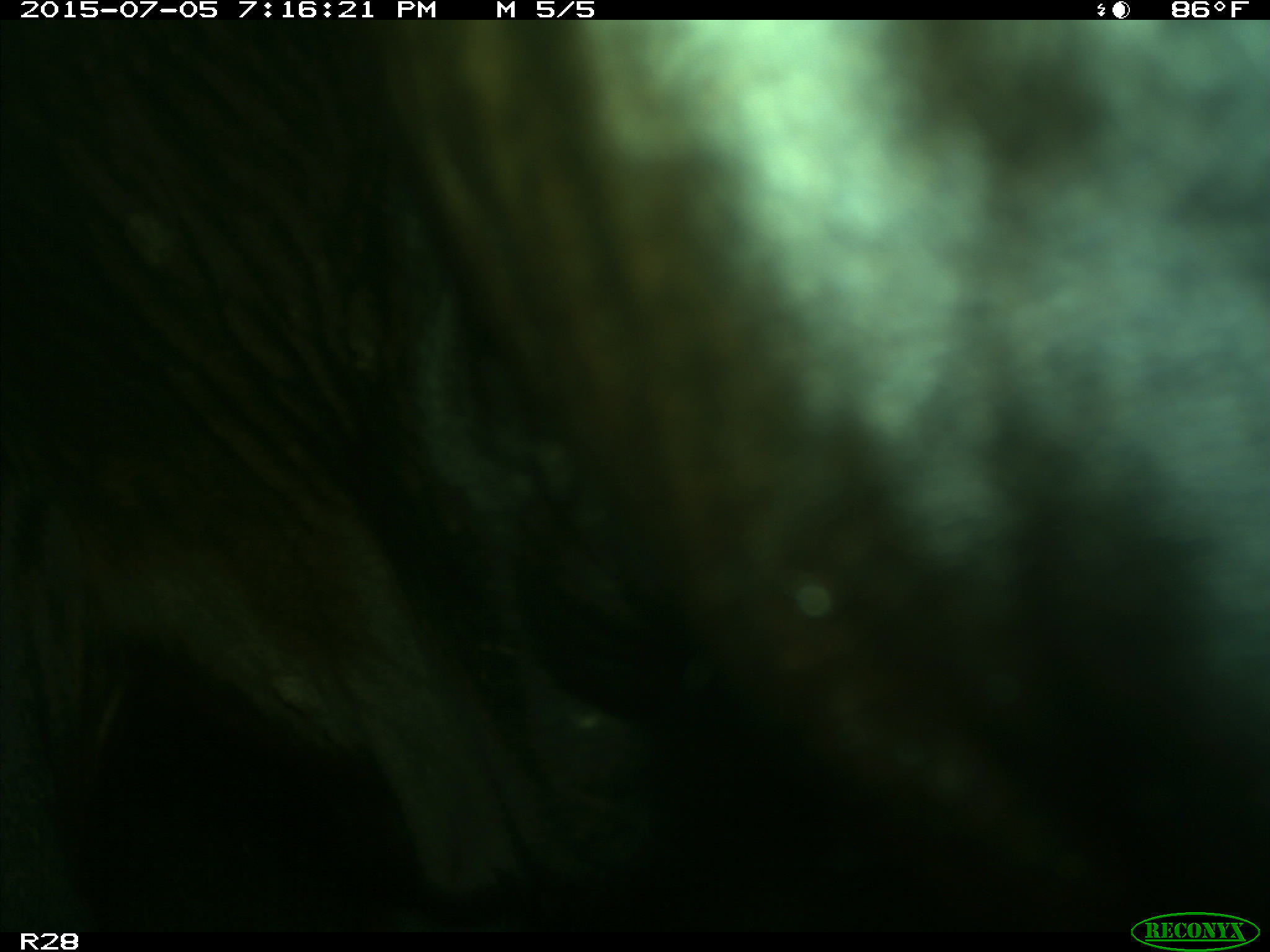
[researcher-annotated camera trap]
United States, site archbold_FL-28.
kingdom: Animalia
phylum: Chordata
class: Mammalia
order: Artiodactyla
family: Bovidae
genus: Bos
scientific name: Bos taurus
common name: domestic cow